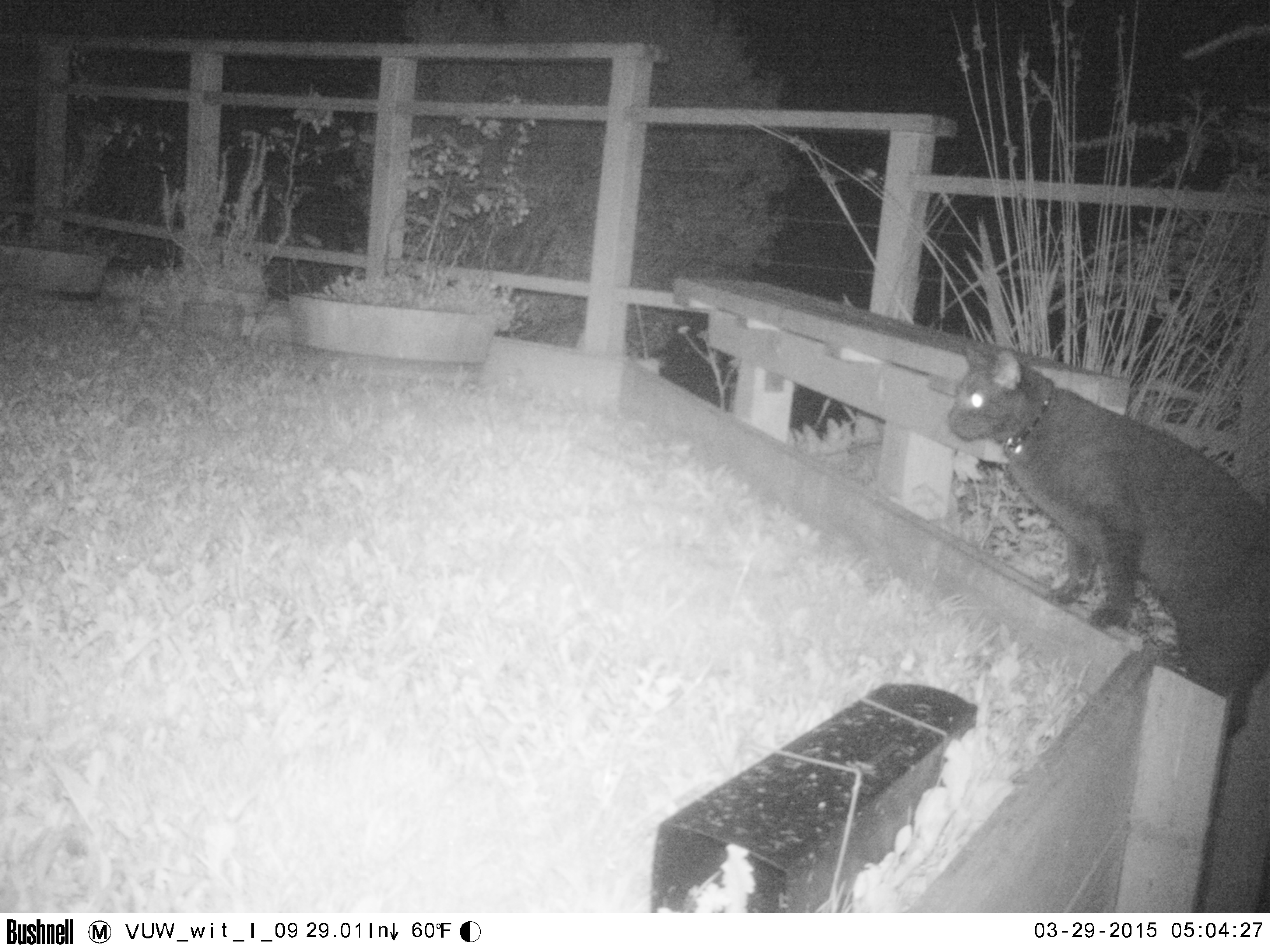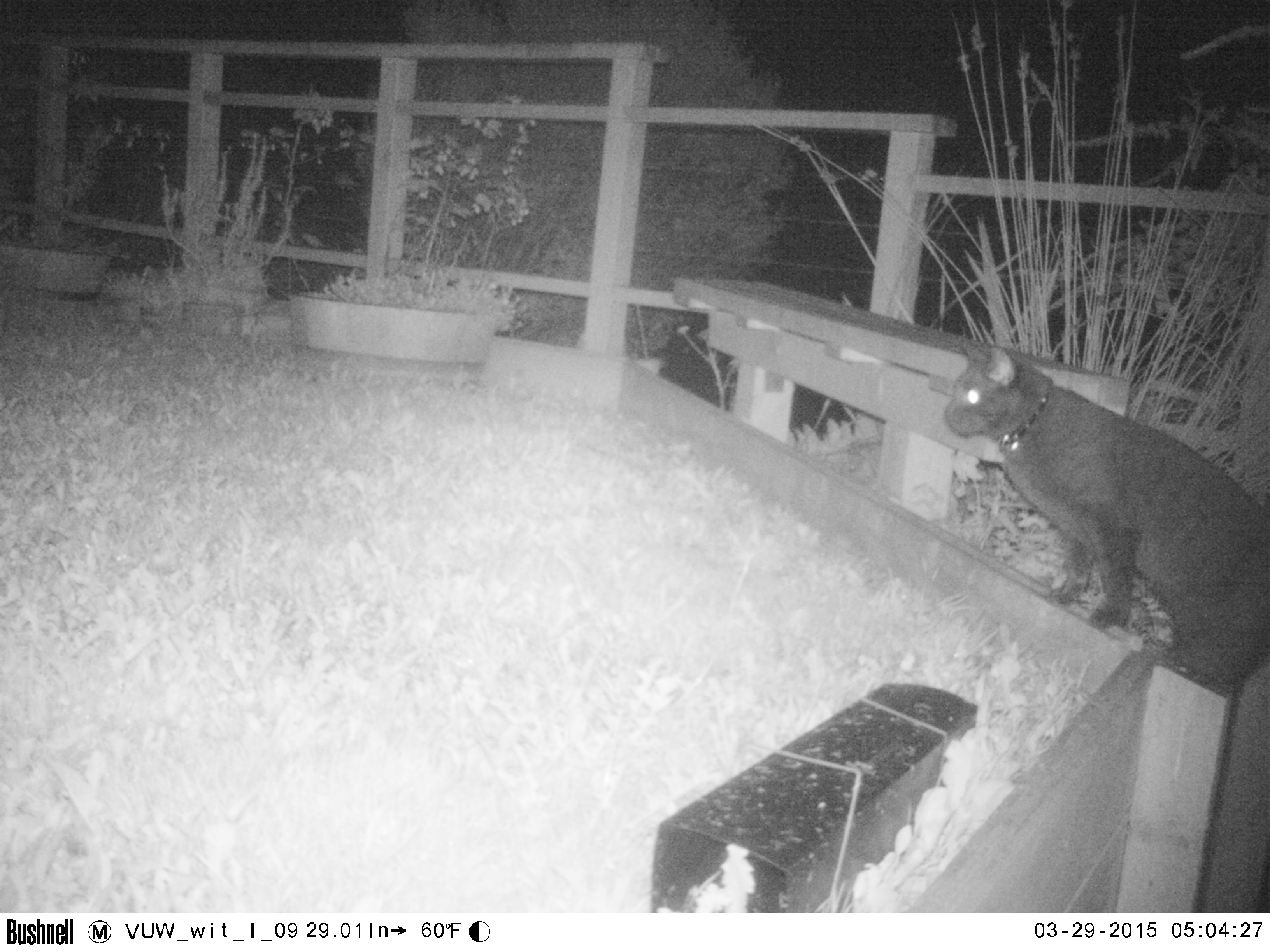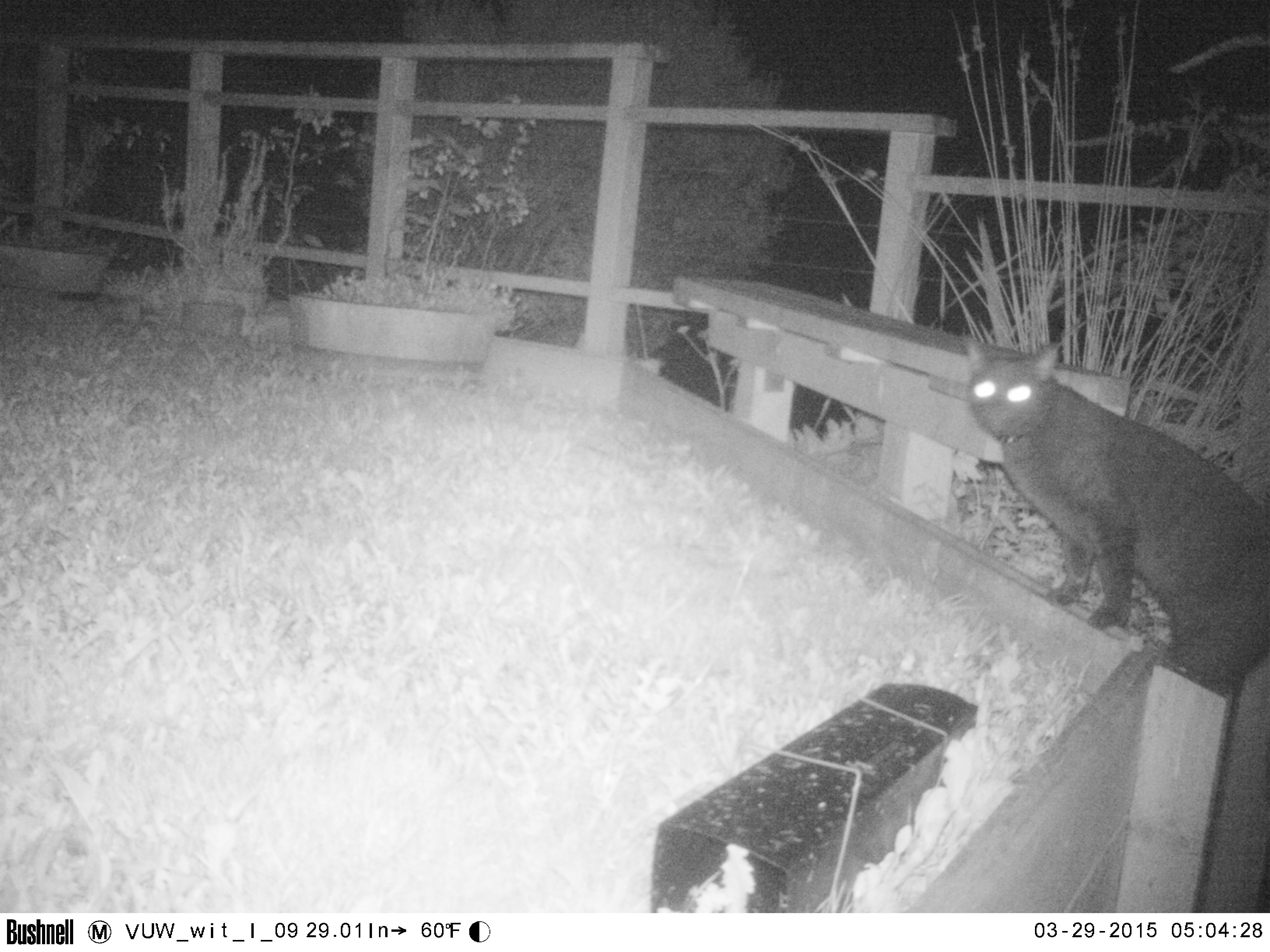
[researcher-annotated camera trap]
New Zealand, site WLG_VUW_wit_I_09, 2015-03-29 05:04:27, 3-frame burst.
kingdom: Animalia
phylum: Chordata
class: Mammalia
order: Carnivora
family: Felidae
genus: Felis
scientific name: Felis catus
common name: domestic cat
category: cat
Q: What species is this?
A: Cat (domestic cat) (Felis catus).